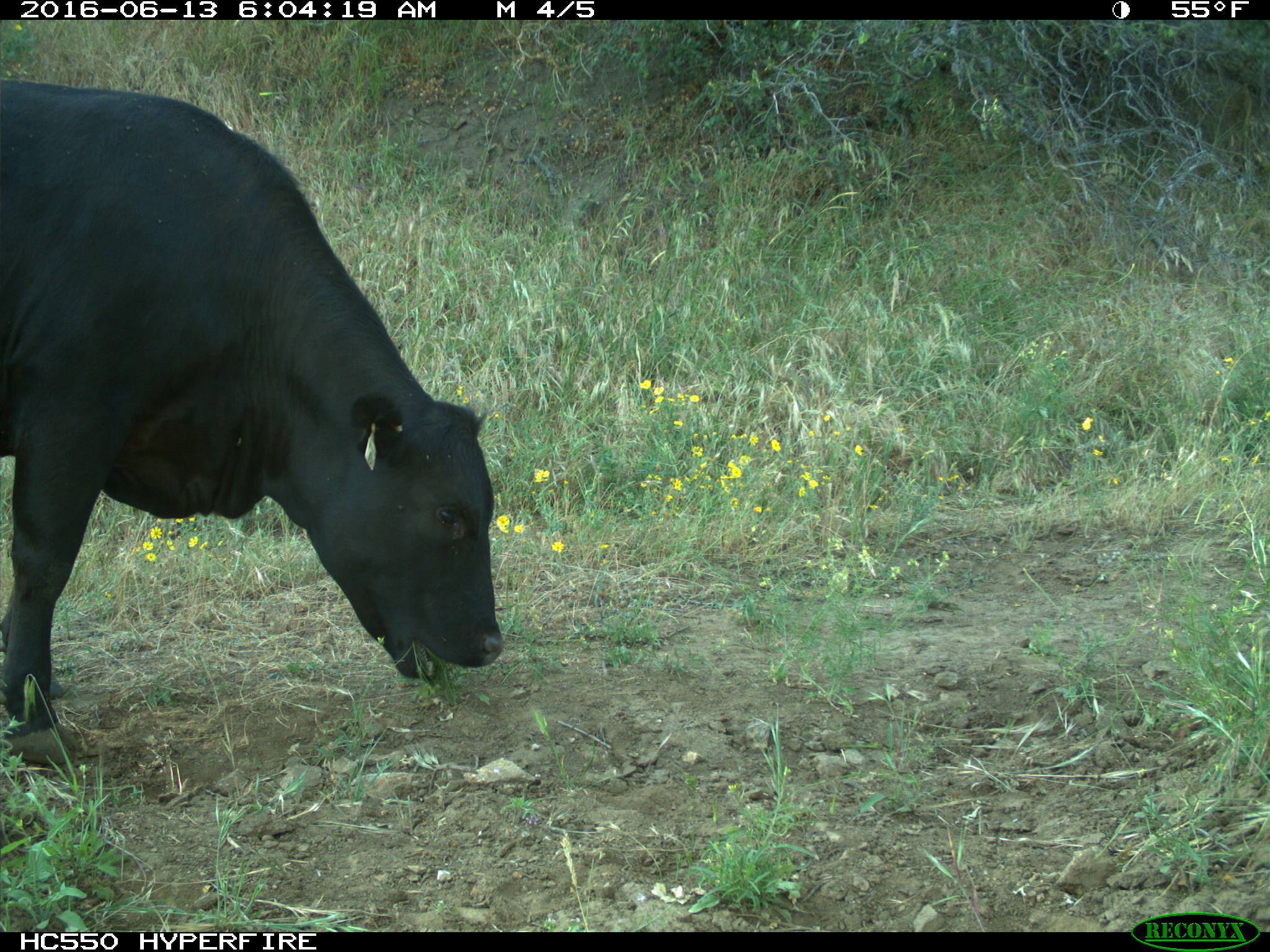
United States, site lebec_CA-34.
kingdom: Animalia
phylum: Chordata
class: Mammalia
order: Artiodactyla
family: Bovidae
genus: Bos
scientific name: Bos taurus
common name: domestic cow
Bos taurus (domestic cow).